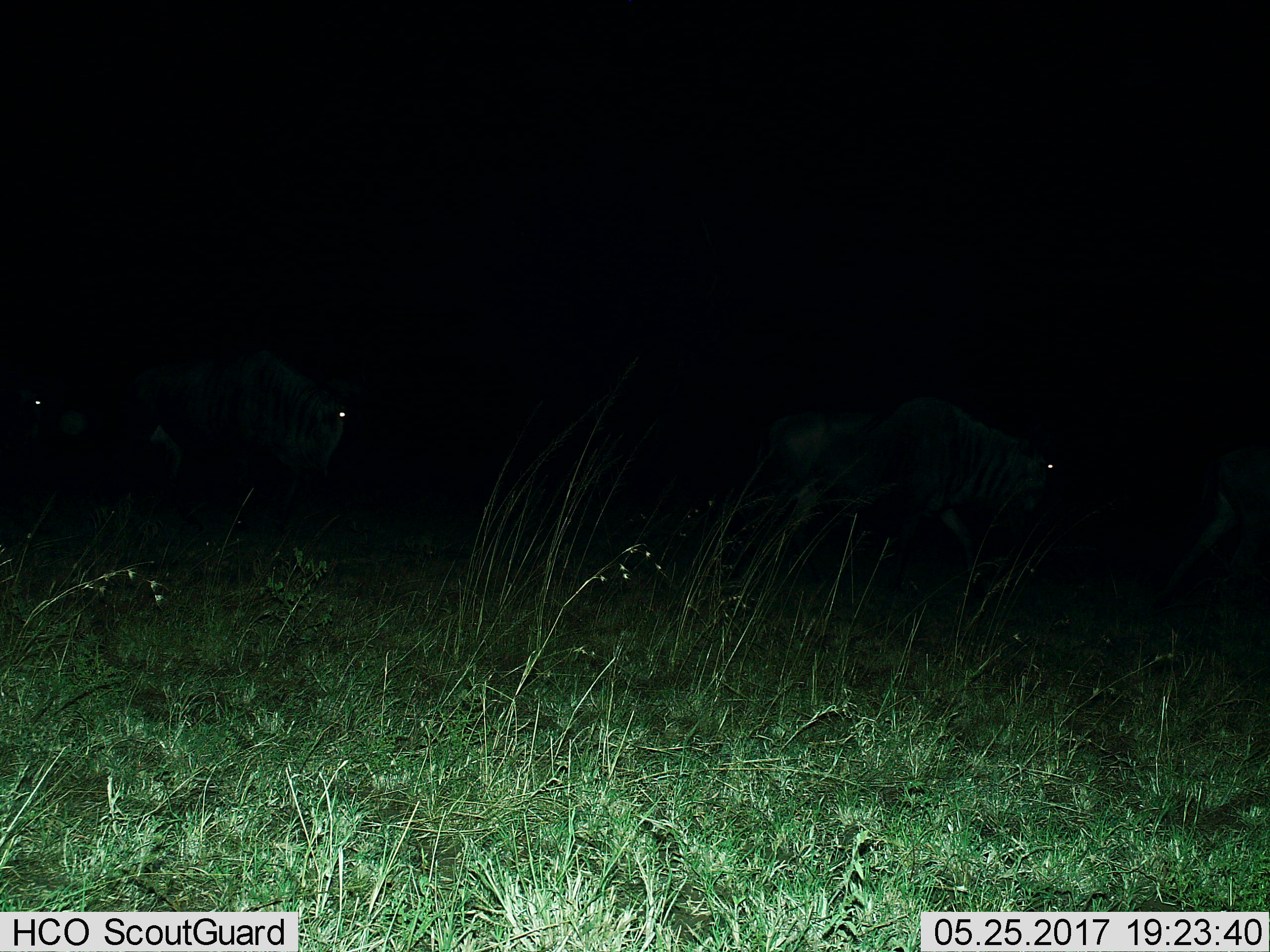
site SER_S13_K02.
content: unidentified animal